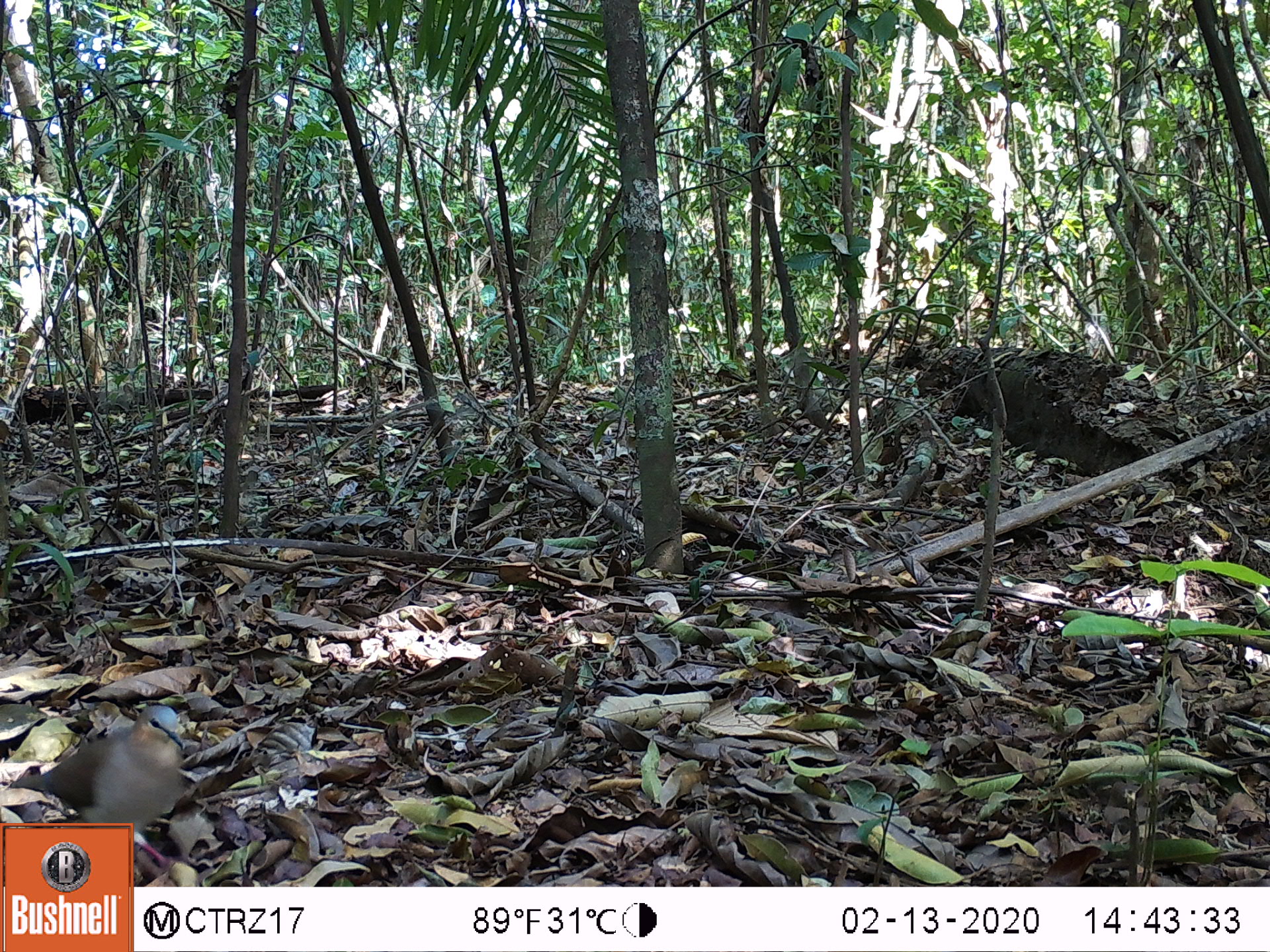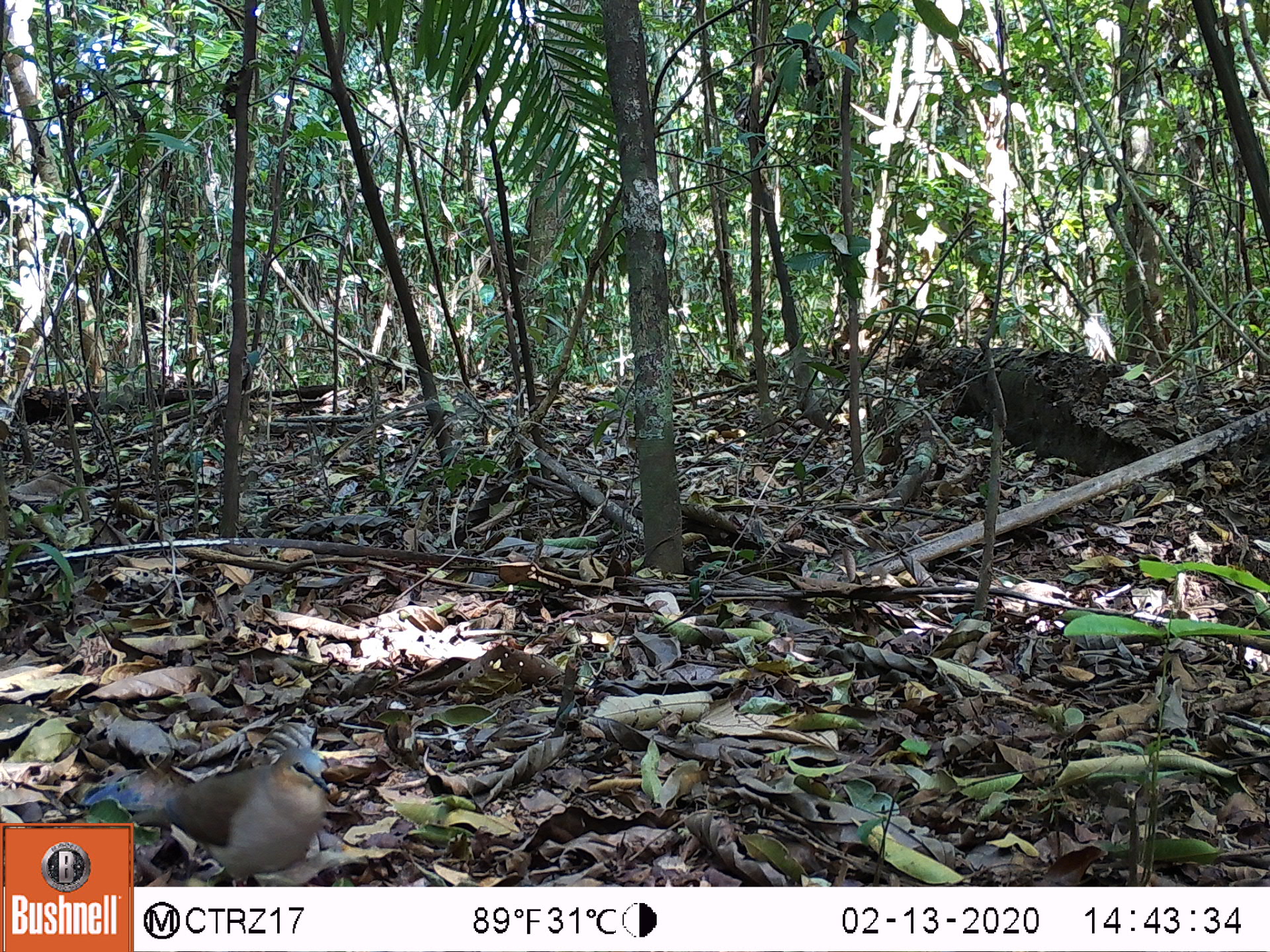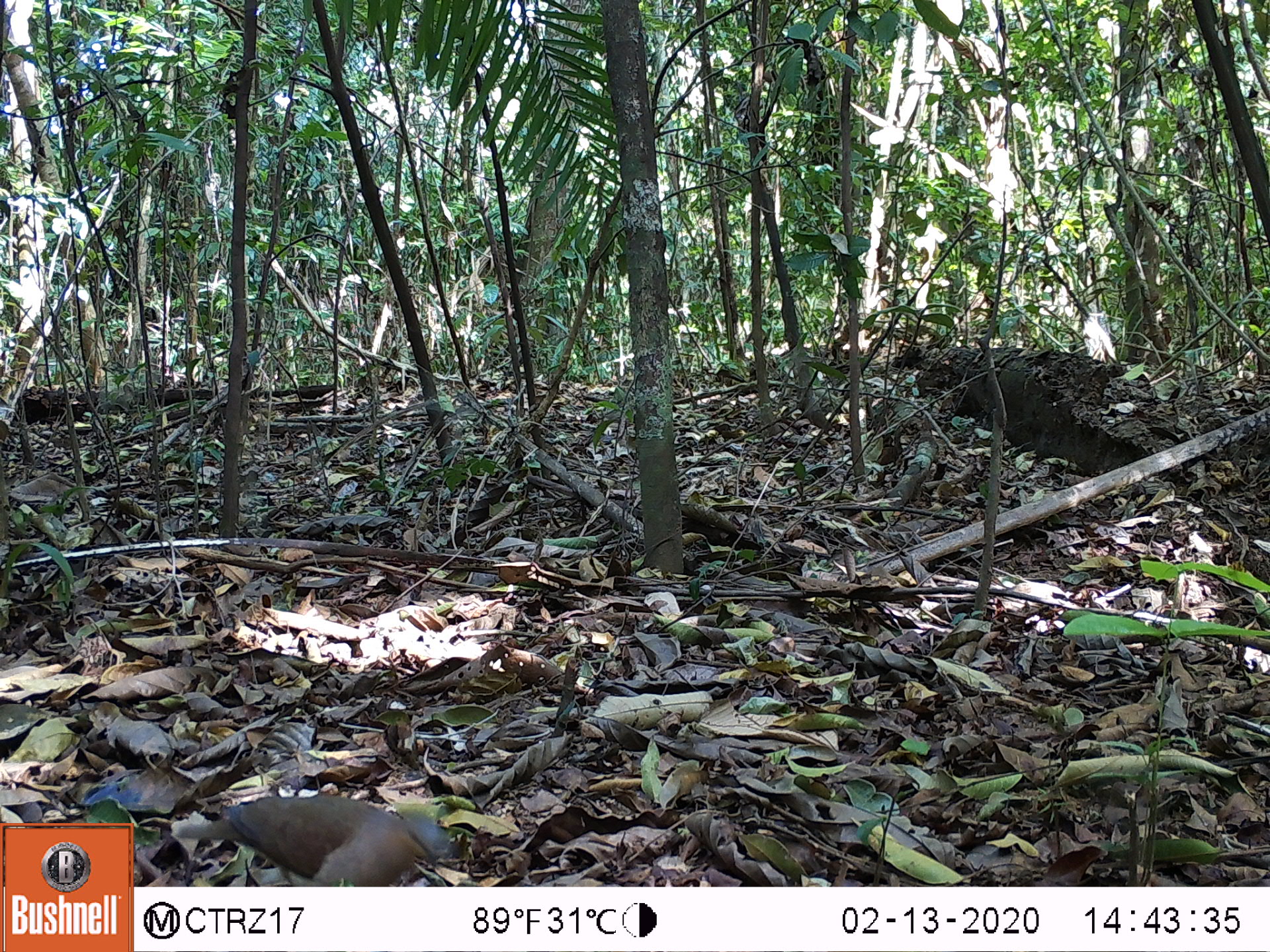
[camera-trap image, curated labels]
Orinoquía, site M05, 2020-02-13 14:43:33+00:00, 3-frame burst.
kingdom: Animalia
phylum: Chordata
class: Aves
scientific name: Aves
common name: bird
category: unknown bird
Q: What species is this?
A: Unknown bird (bird) (Aves).